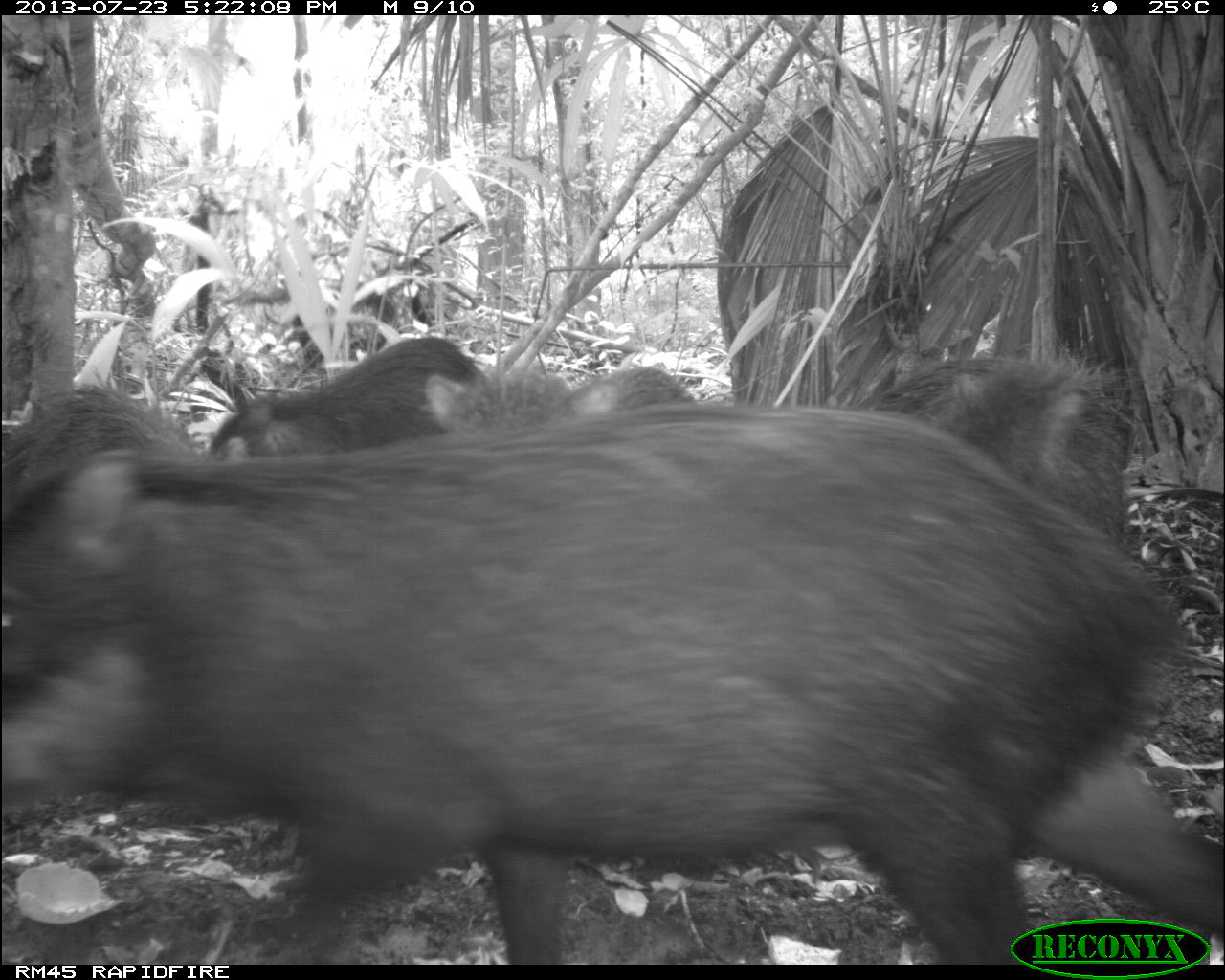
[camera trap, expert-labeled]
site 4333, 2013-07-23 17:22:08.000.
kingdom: Animalia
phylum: Chordata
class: Mammalia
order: Artiodactyla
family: Tayassuidae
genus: Tayassu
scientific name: Tayassu pecari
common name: white-lipped peccary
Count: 4.